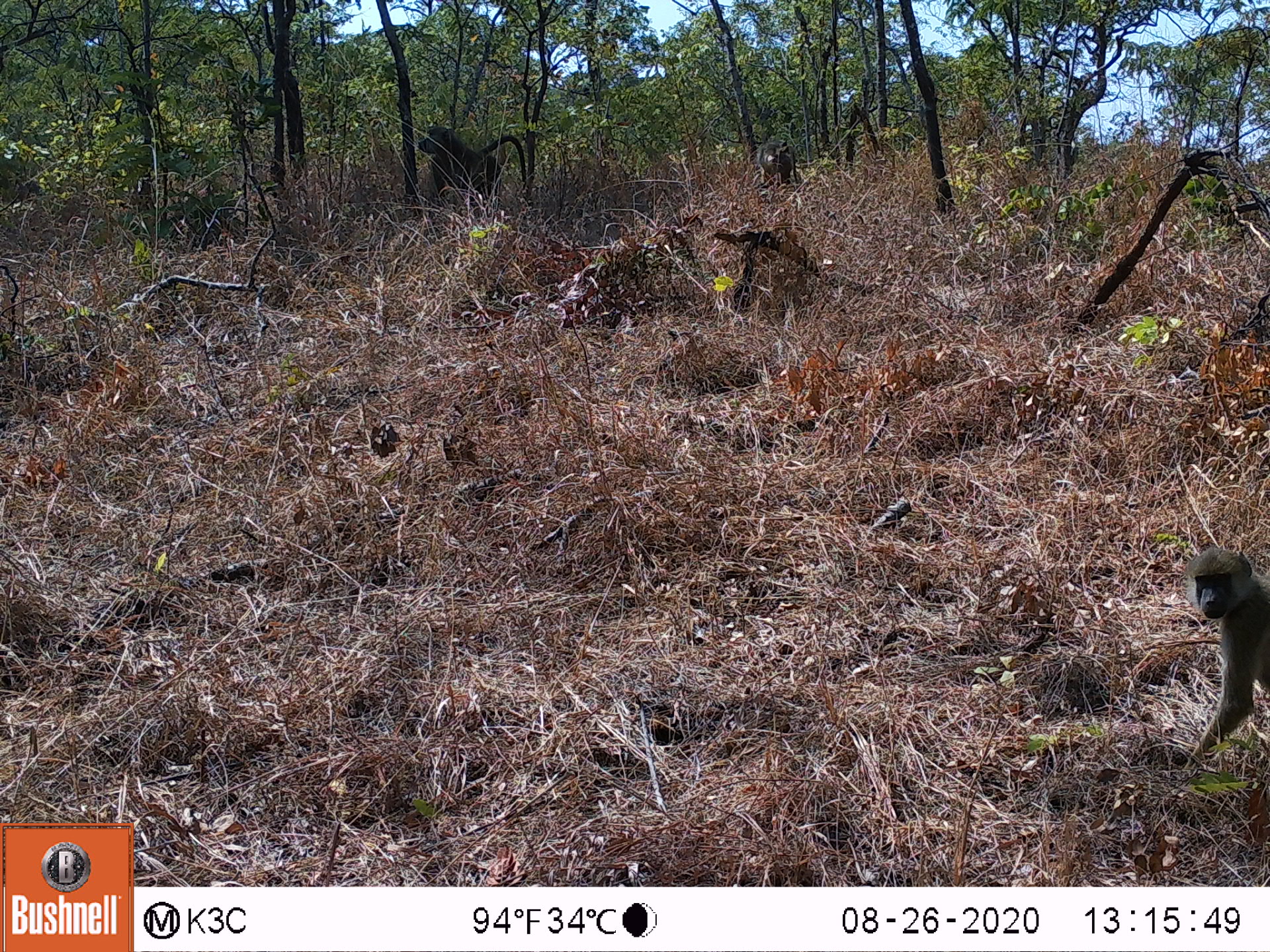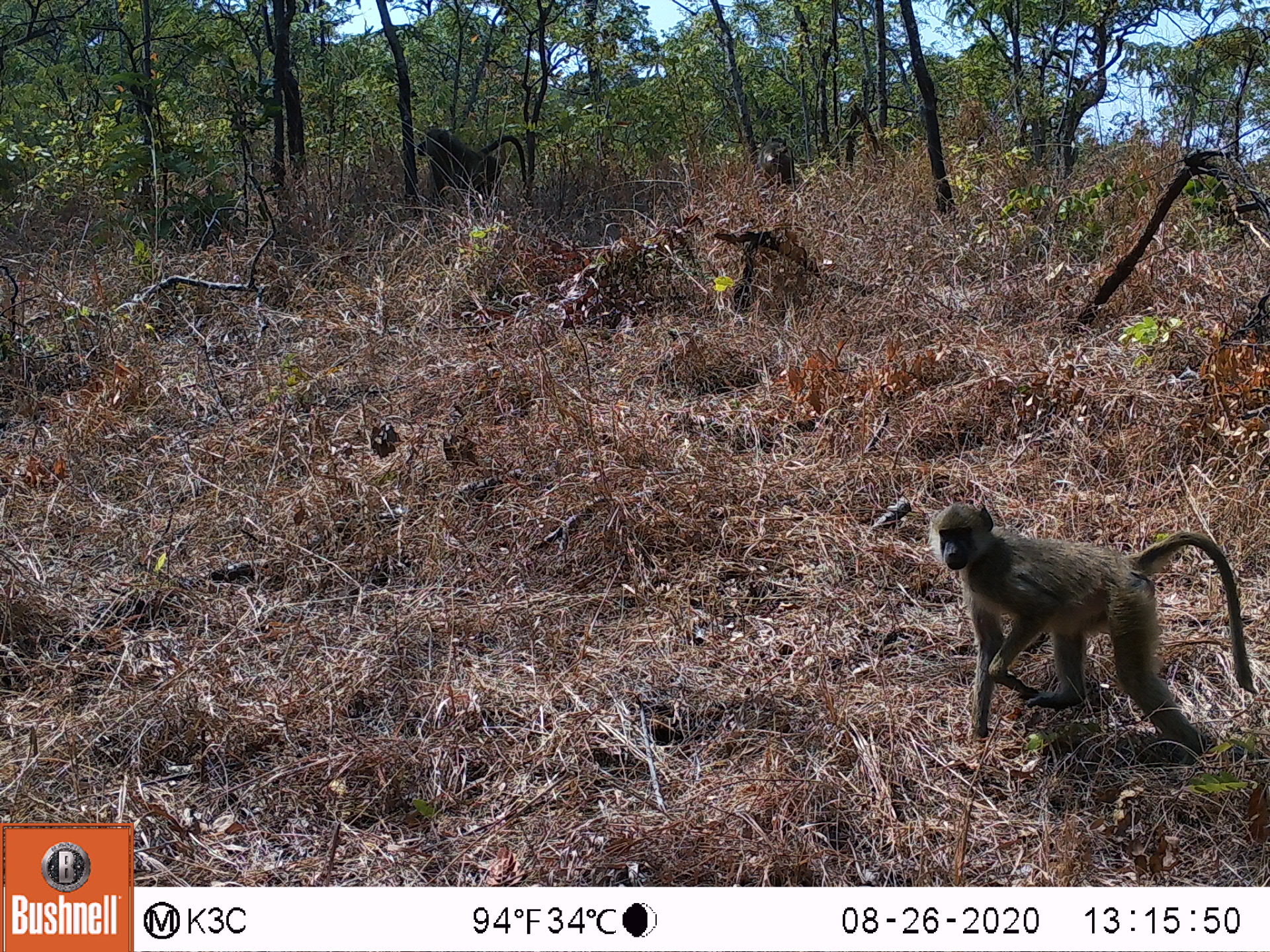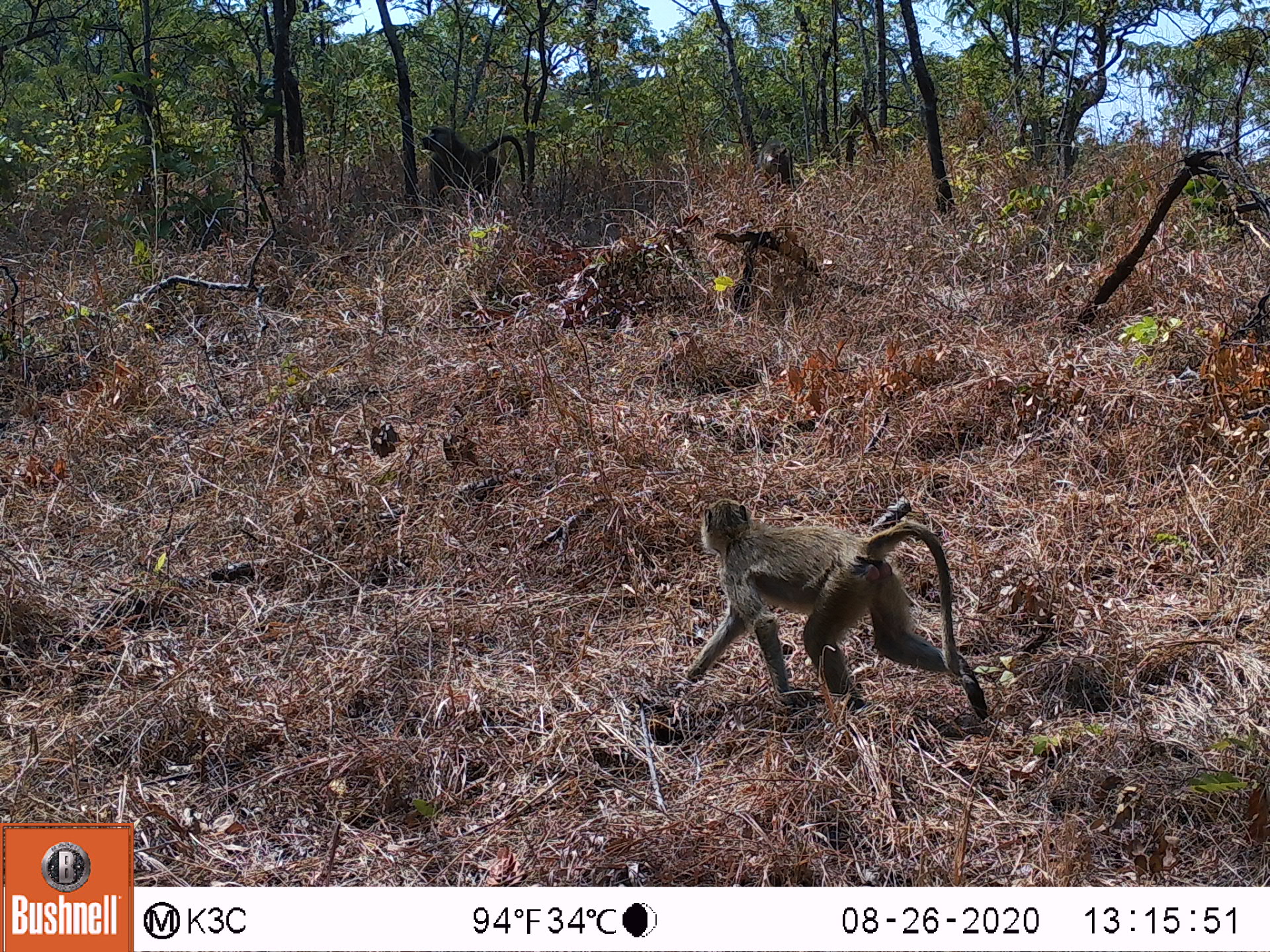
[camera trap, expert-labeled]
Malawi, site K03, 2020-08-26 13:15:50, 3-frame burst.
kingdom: Animalia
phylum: Chordata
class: Mammalia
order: Primates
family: Cercopithecidae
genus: Papio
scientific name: Papio cynocephalus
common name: yellow baboon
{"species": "yellow baboon (Papio cynocephalus)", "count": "3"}